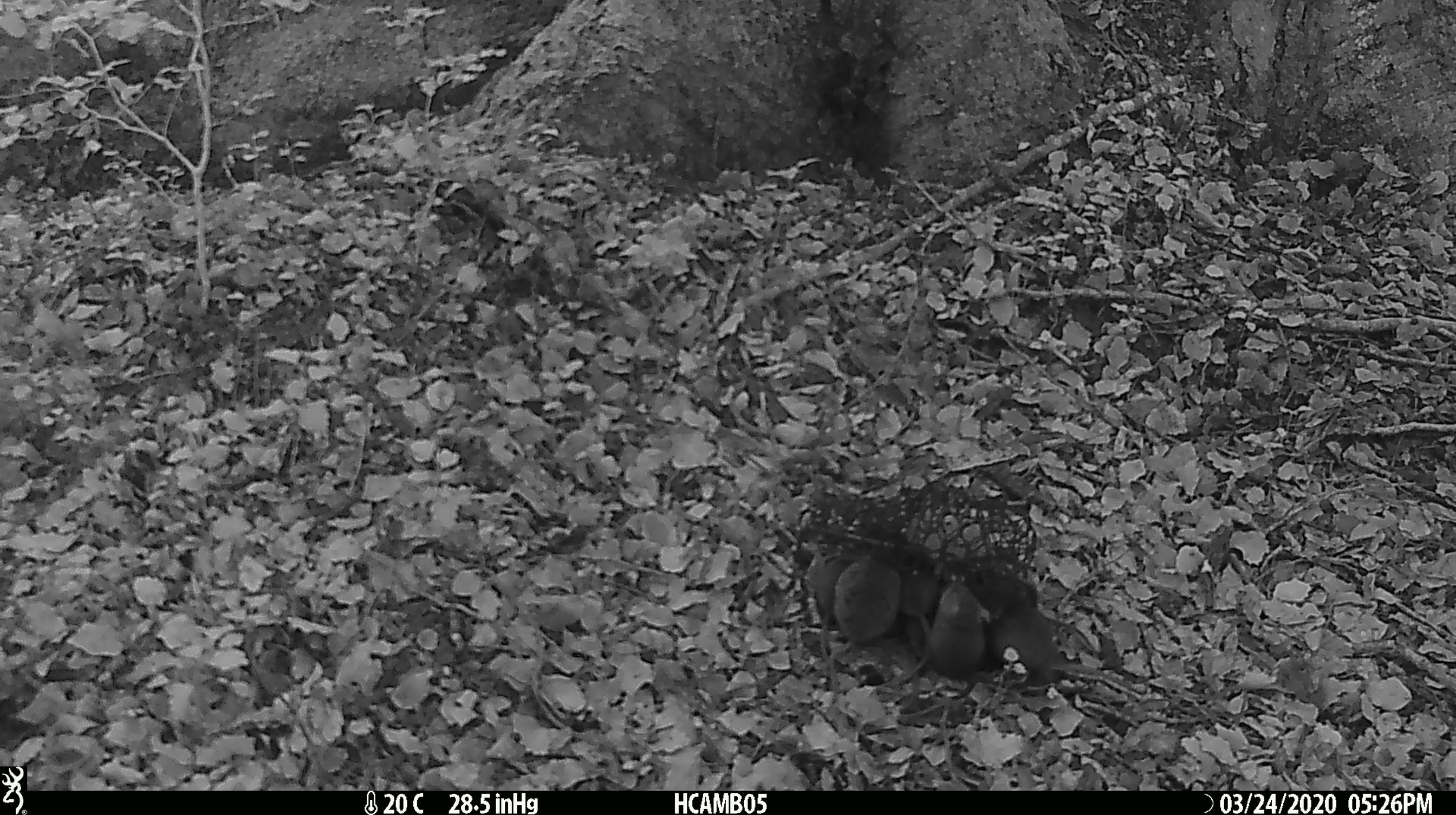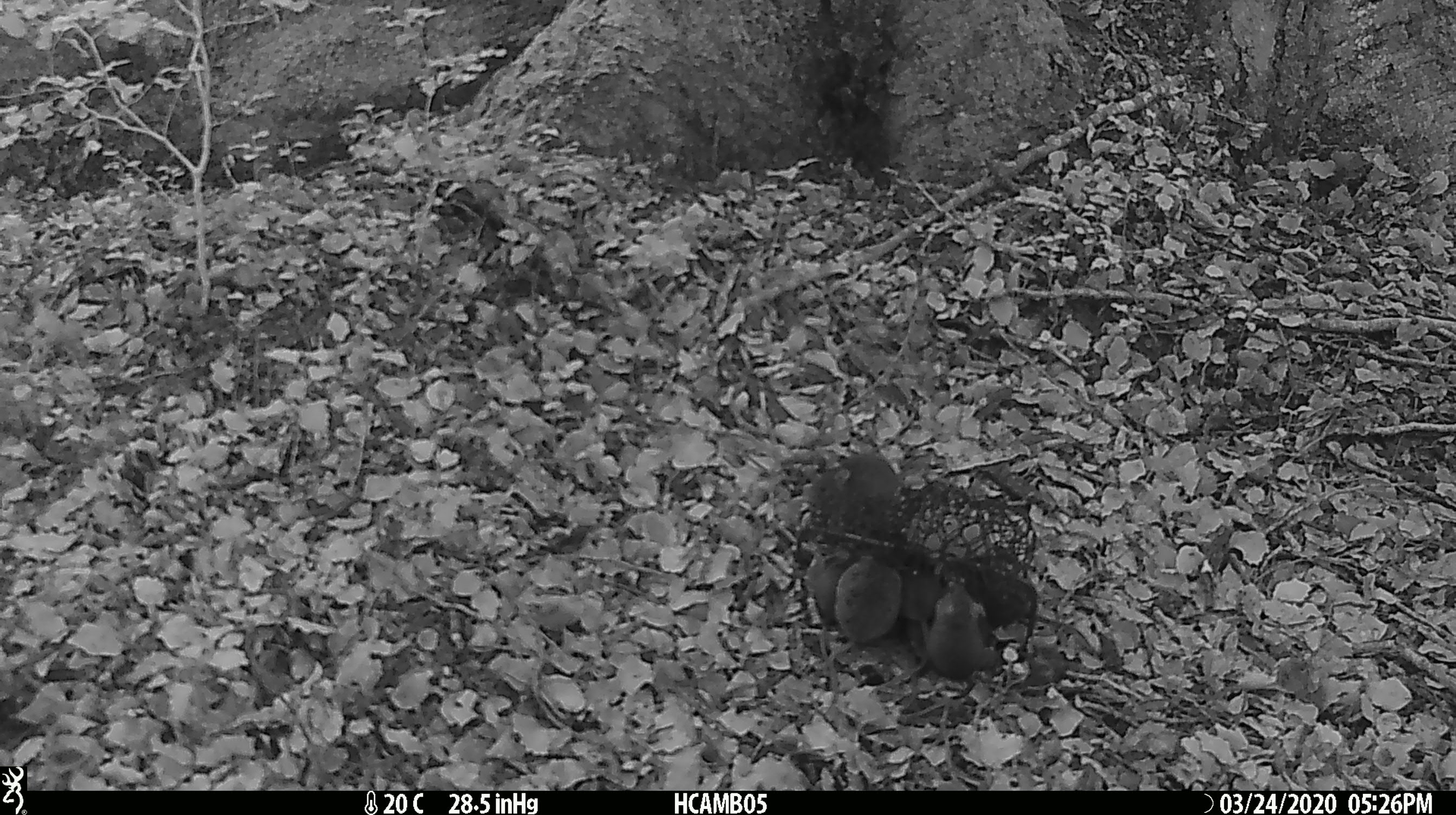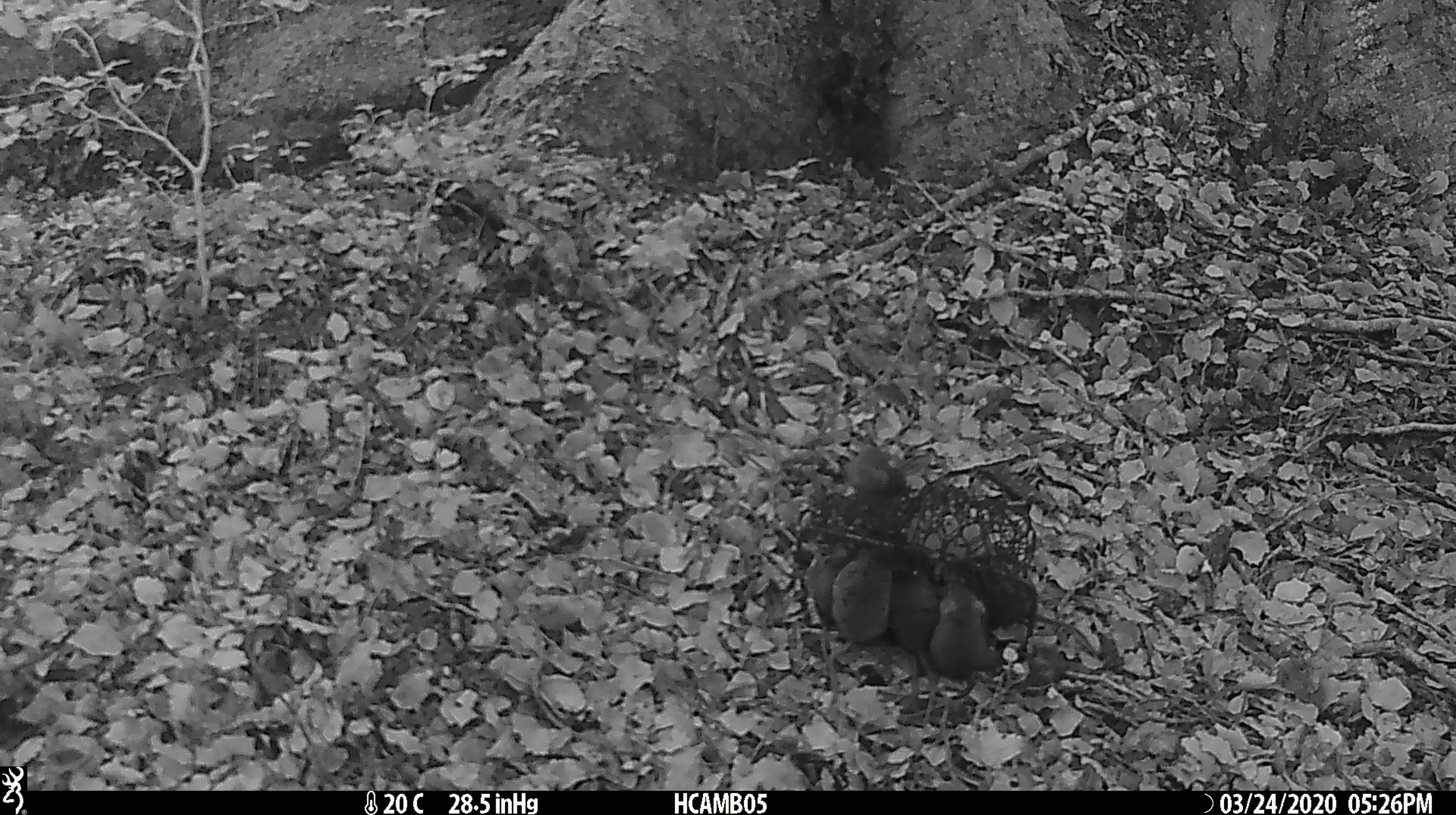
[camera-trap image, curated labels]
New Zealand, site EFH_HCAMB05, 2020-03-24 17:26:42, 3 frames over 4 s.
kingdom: Animalia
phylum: Chordata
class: Mammalia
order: Rodentia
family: Muridae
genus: Mus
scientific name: Mus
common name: mouse